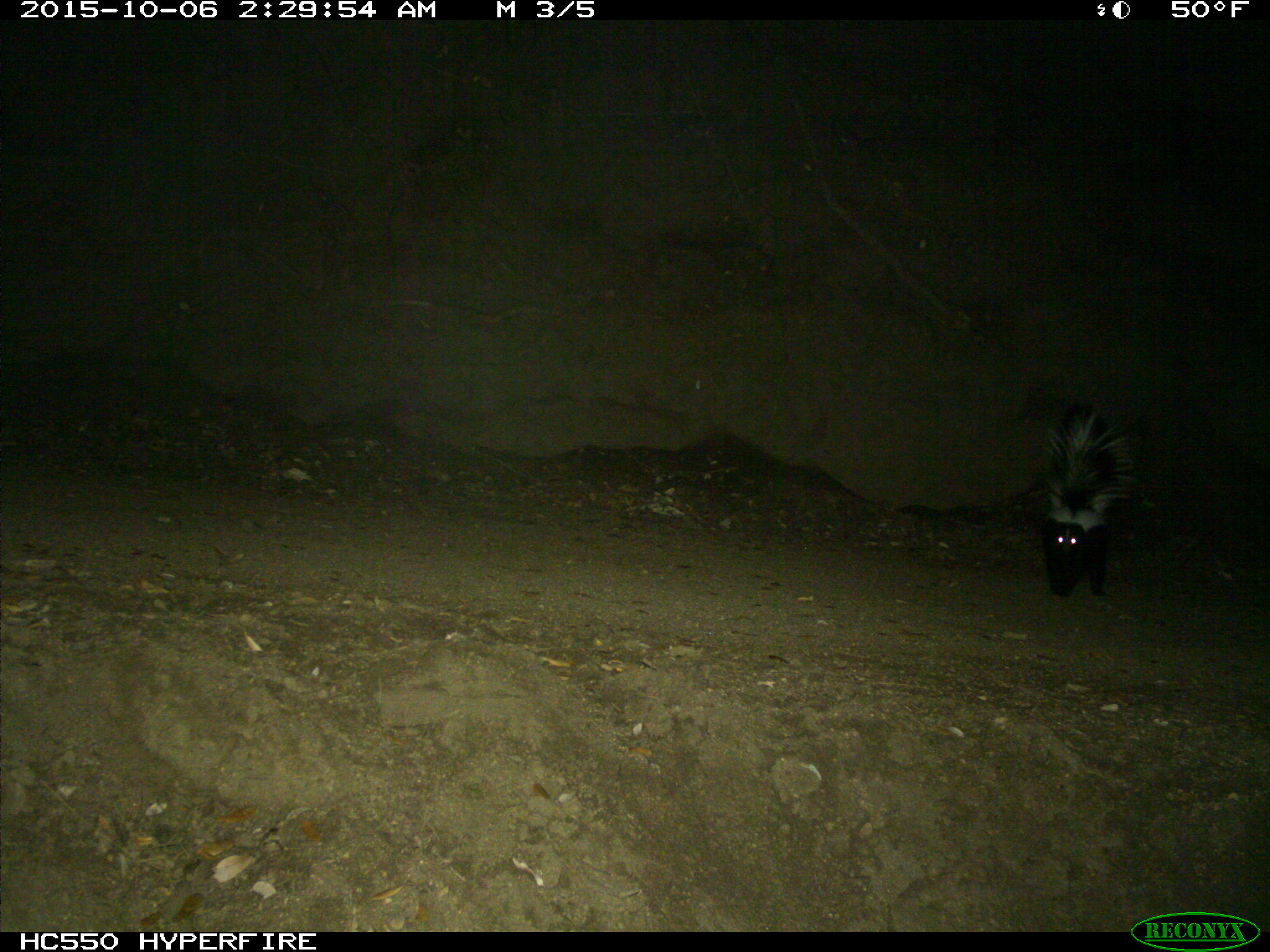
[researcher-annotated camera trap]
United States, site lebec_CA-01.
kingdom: Animalia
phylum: Chordata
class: Mammalia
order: Carnivora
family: Mephitidae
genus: Mephitis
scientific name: Mephitis mephitis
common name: striped skunk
Mephitis mephitis (striped skunk).